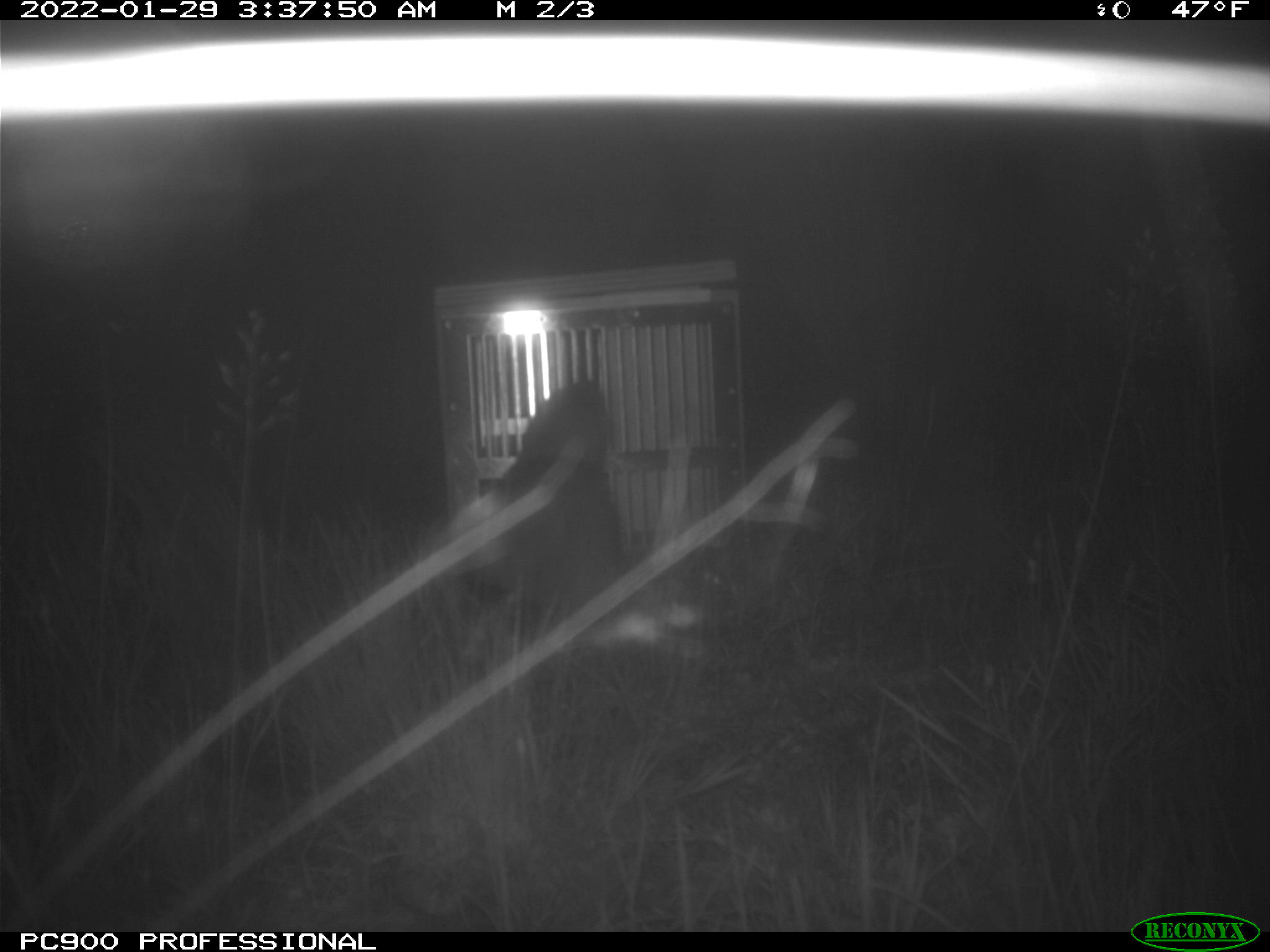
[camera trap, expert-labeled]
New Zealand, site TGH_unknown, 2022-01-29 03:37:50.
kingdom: Animalia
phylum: Chordata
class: Mammalia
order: Carnivora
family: Mustelidae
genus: Mustela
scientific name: Mustela furo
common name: ferret